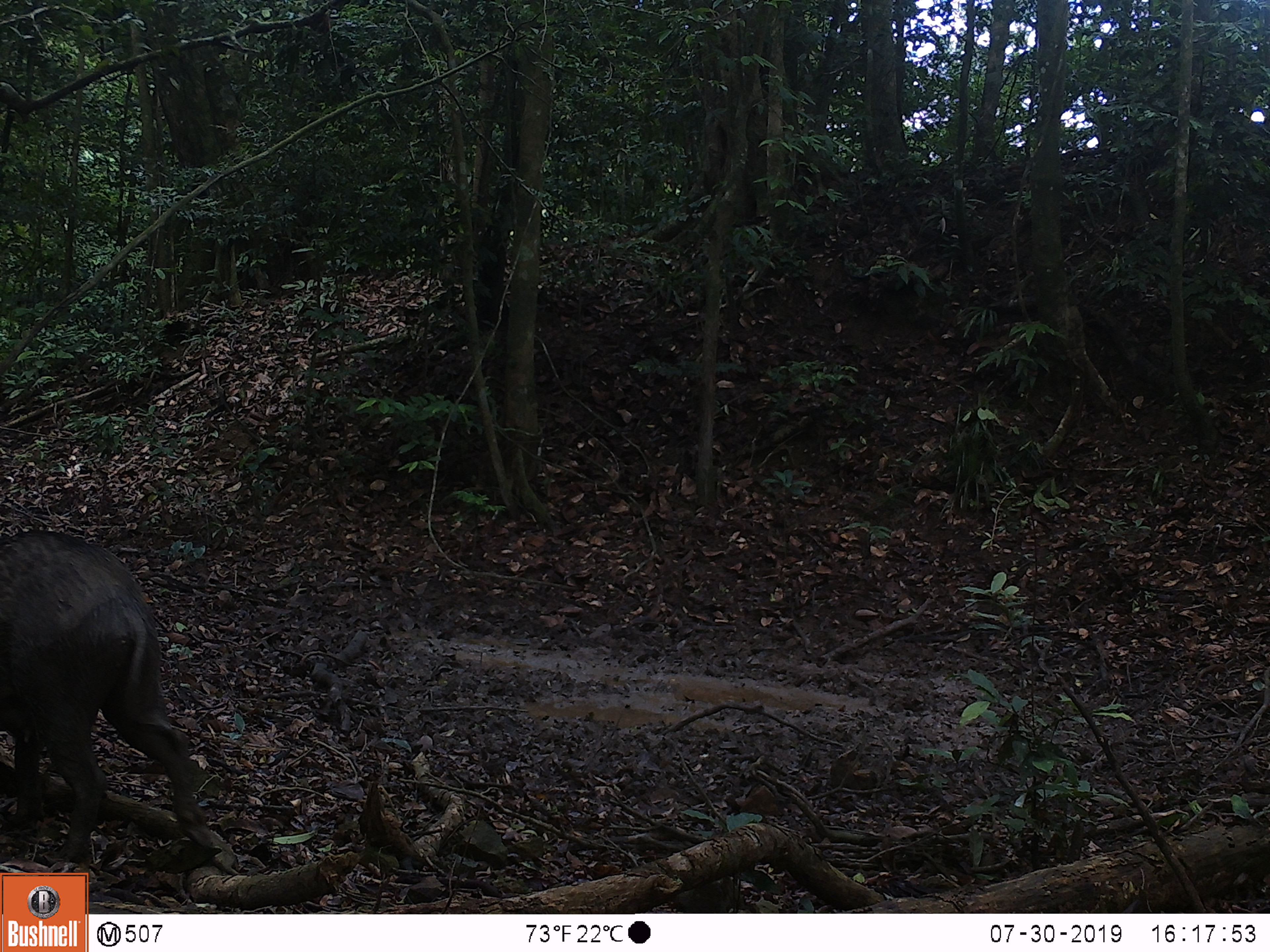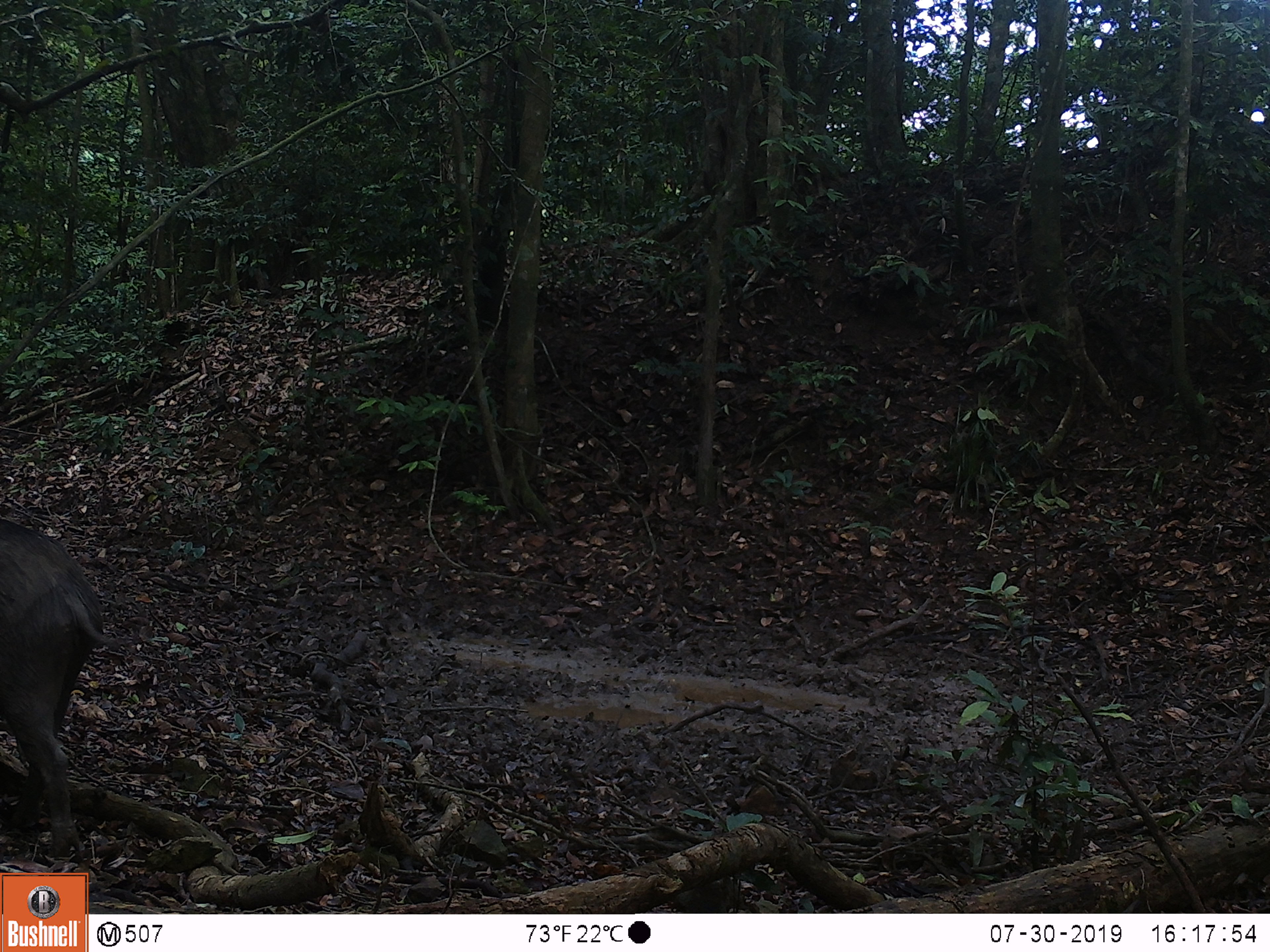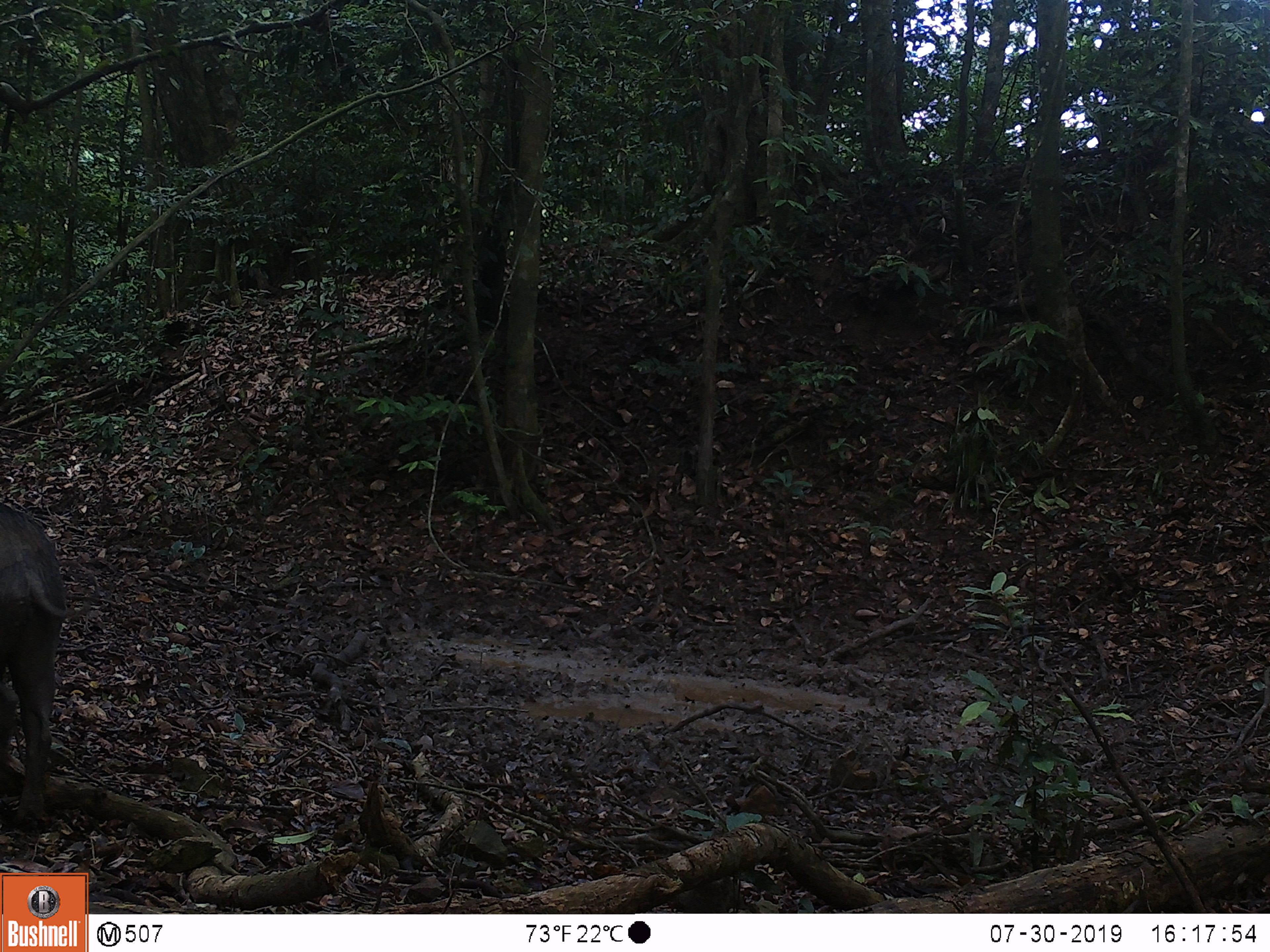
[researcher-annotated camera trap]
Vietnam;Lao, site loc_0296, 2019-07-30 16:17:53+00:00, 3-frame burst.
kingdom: Animalia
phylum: Chordata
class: Mammalia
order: Artiodactyla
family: Suidae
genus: Sus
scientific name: Sus scrofa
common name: eurasian wild pig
Eurasian wild pig (Sus scrofa). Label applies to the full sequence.